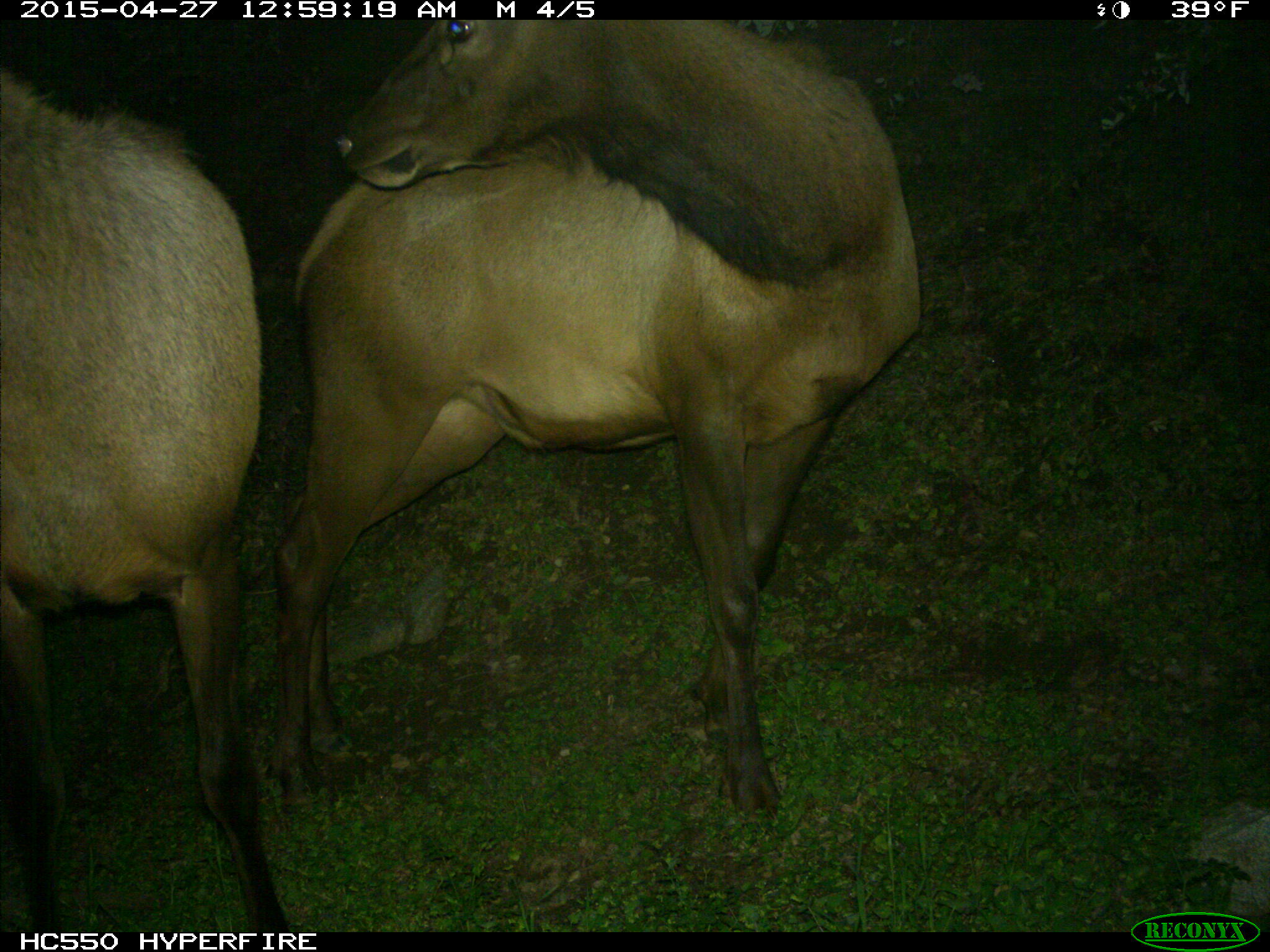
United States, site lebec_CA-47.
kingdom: Animalia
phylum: Chordata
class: Mammalia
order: Artiodactyla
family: Cervidae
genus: Cervus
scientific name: Cervus canadensis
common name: elk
Cervus canadensis (elk).